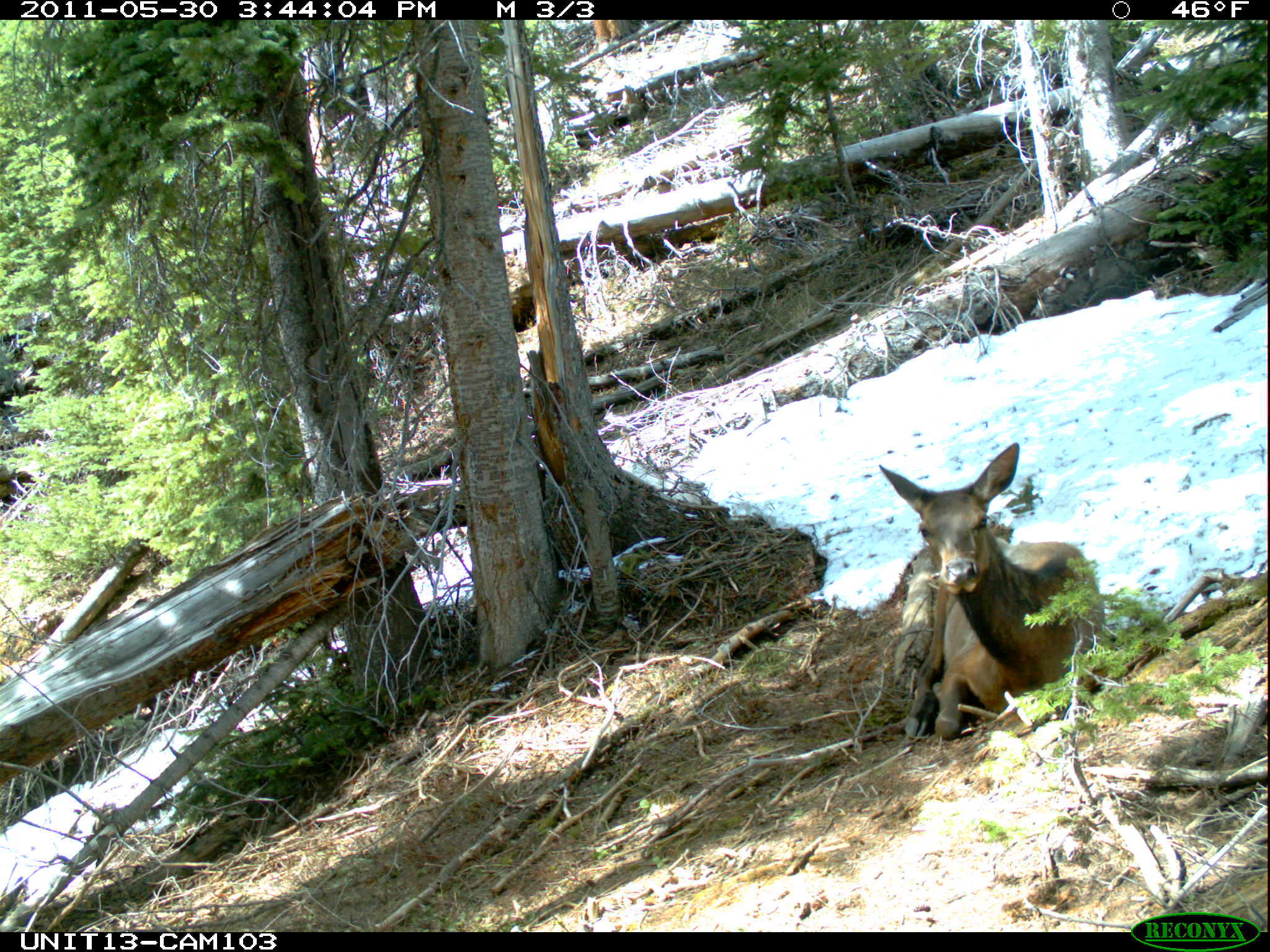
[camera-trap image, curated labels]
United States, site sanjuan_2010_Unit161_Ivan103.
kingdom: Animalia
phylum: Chordata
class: Mammalia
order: Artiodactyla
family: Cervidae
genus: Cervus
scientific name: Cervus elaphus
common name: red deer